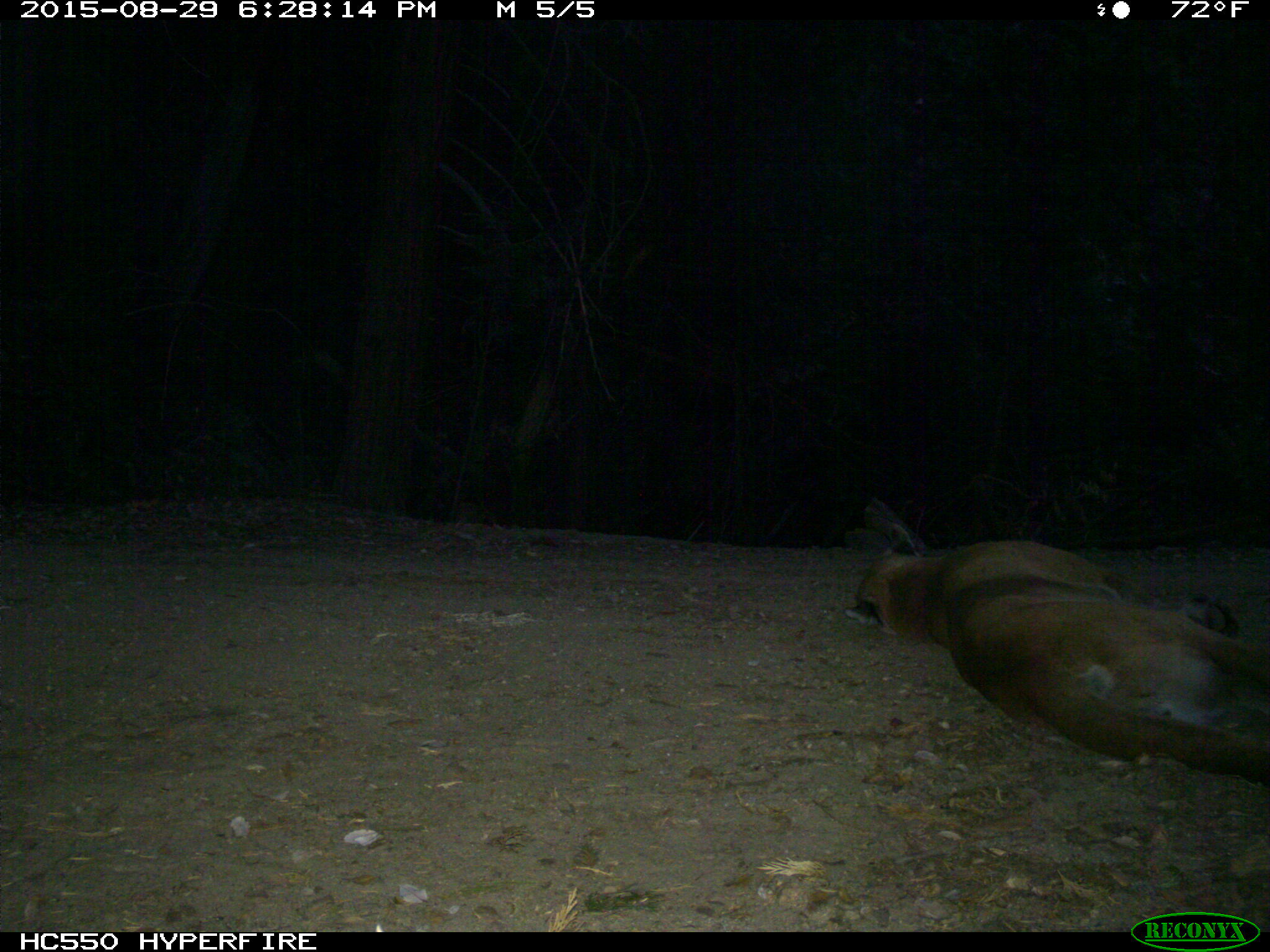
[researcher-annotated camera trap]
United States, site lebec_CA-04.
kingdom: Animalia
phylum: Chordata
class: Mammalia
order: Carnivora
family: Felidae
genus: Puma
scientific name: Puma concolor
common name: mountain lion